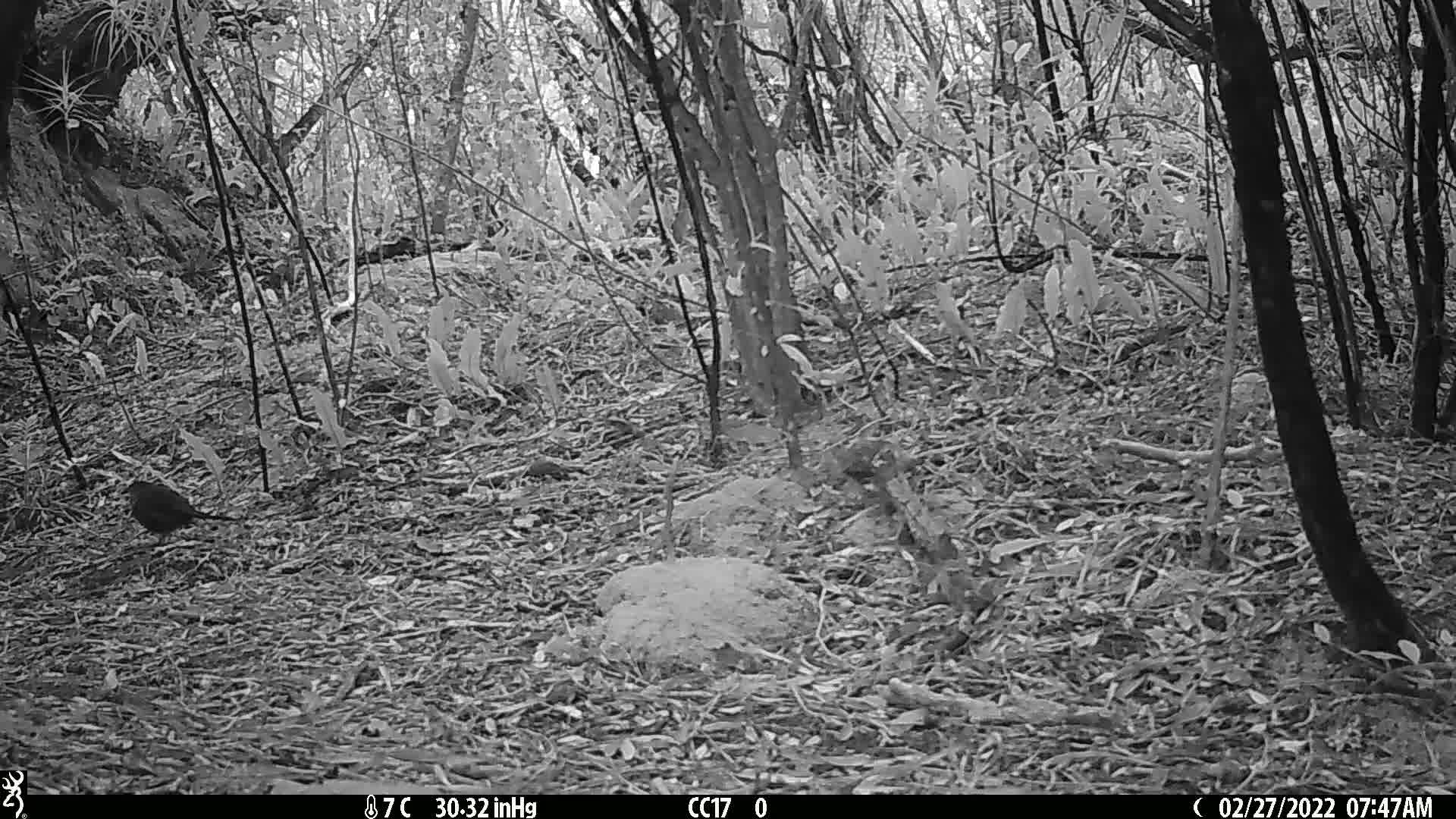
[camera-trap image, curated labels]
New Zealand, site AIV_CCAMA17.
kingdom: Animalia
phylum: Chordata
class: Aves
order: Passeriformes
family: Turdidae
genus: Turdus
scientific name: Turdus merula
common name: eurasian blackbird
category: blackbird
Blackbird (eurasian blackbird) (Turdus merula).